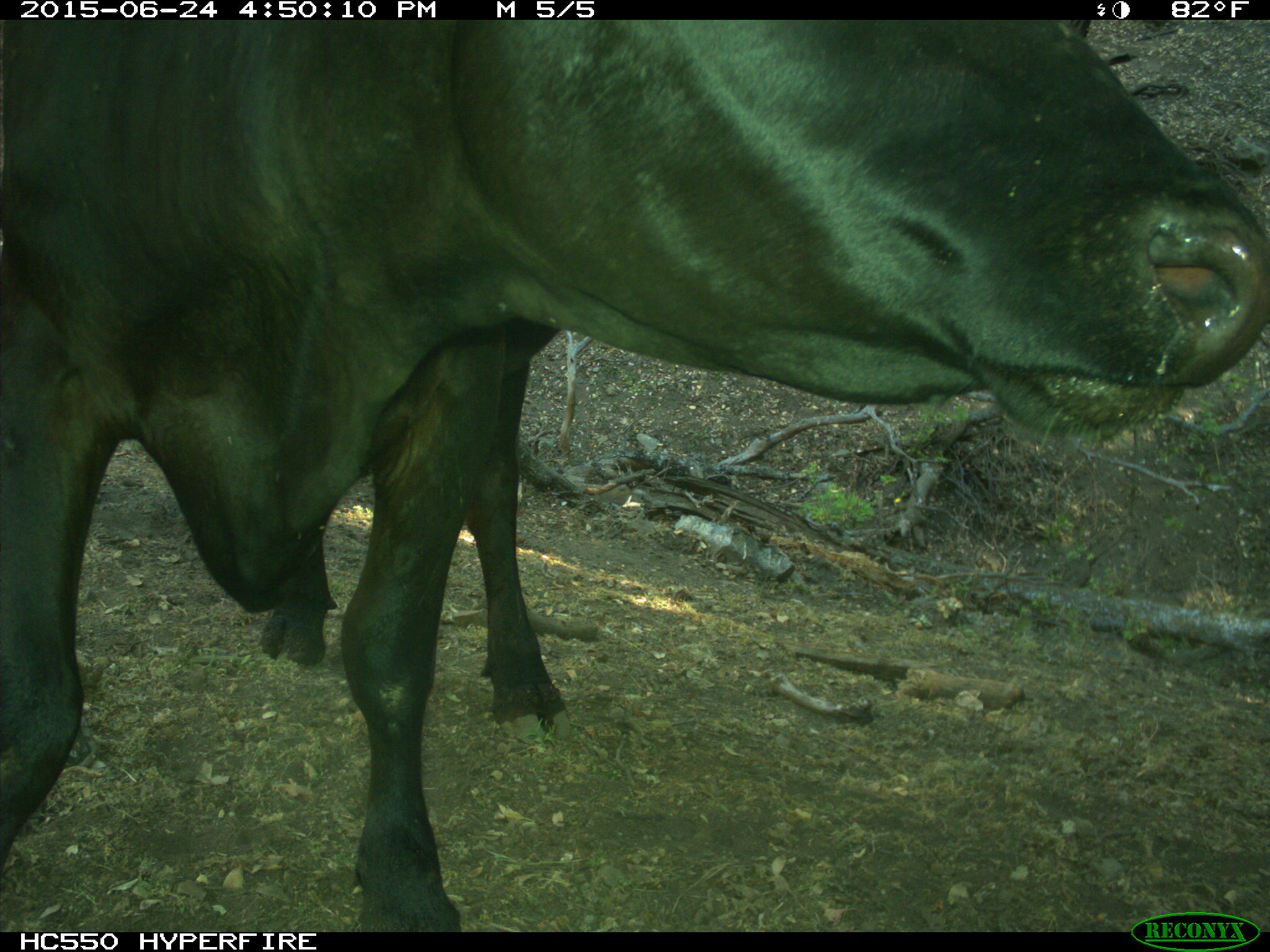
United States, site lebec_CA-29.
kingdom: Animalia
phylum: Chordata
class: Mammalia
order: Artiodactyla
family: Bovidae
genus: Bos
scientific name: Bos taurus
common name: domestic cow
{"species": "Bos taurus (domestic cow)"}